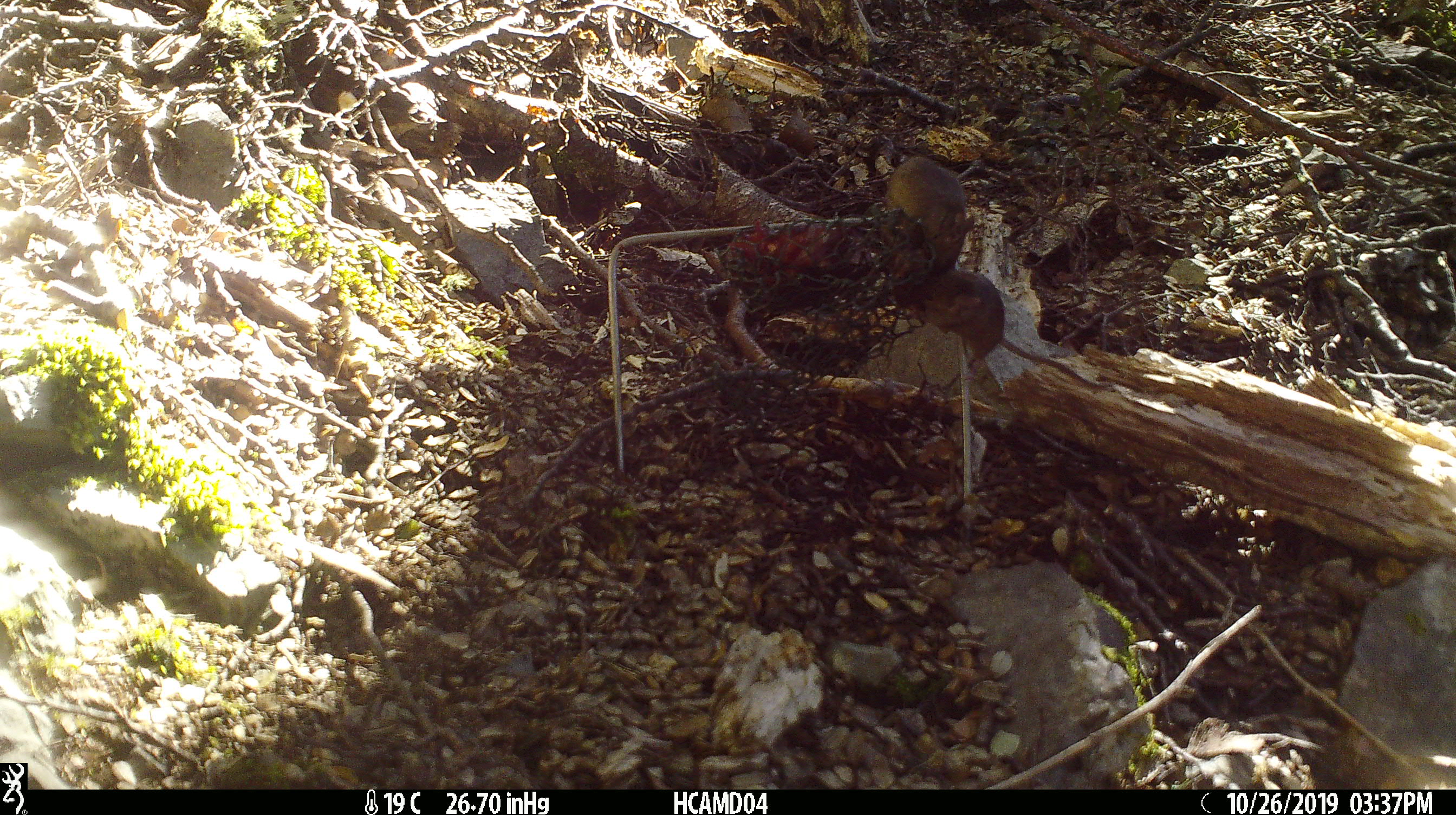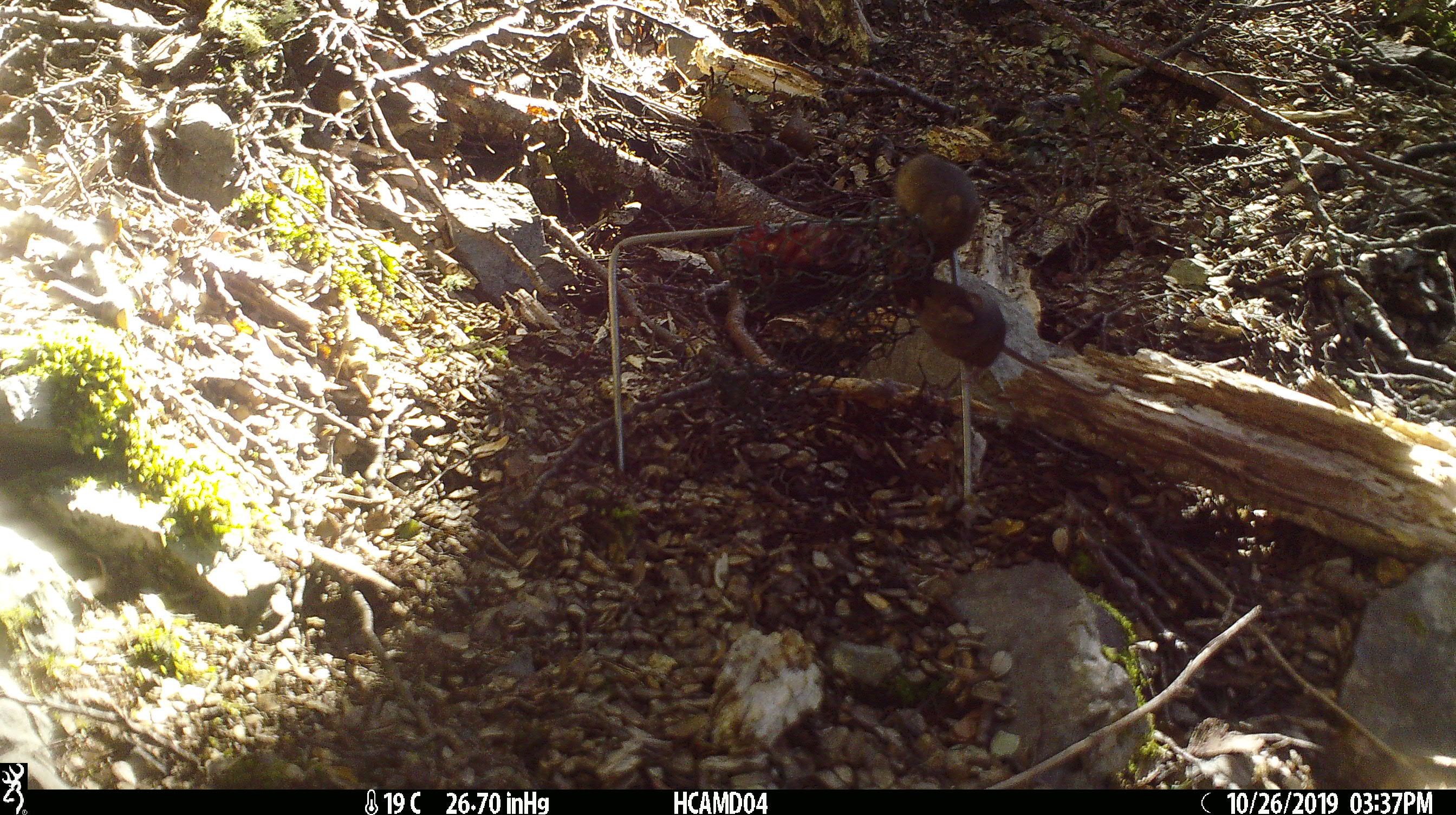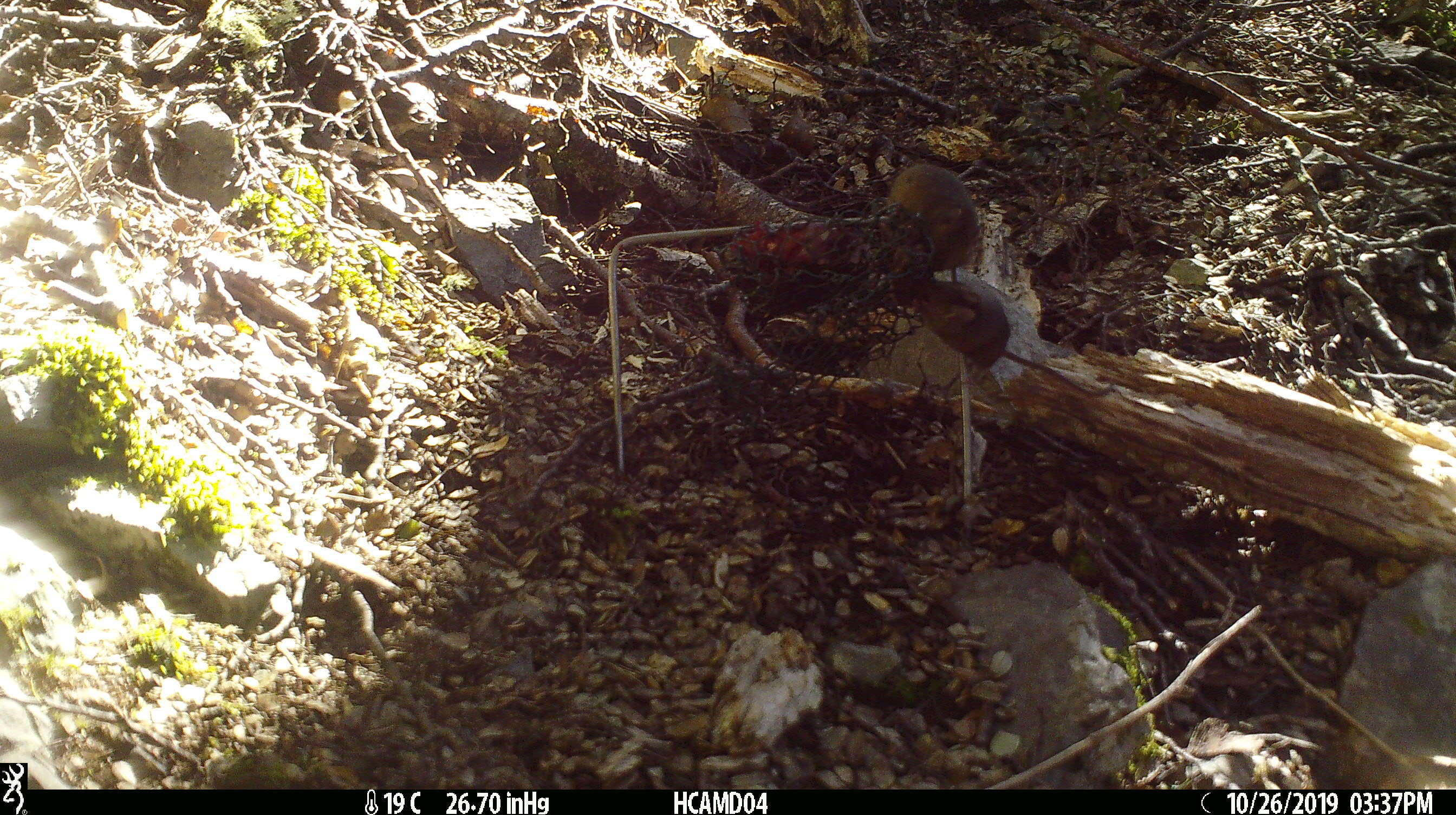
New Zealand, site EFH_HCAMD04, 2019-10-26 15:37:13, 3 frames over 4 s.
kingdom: Animalia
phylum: Chordata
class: Mammalia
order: Rodentia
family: Muridae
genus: Mus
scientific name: Mus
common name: mouse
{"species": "mouse (Mus)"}